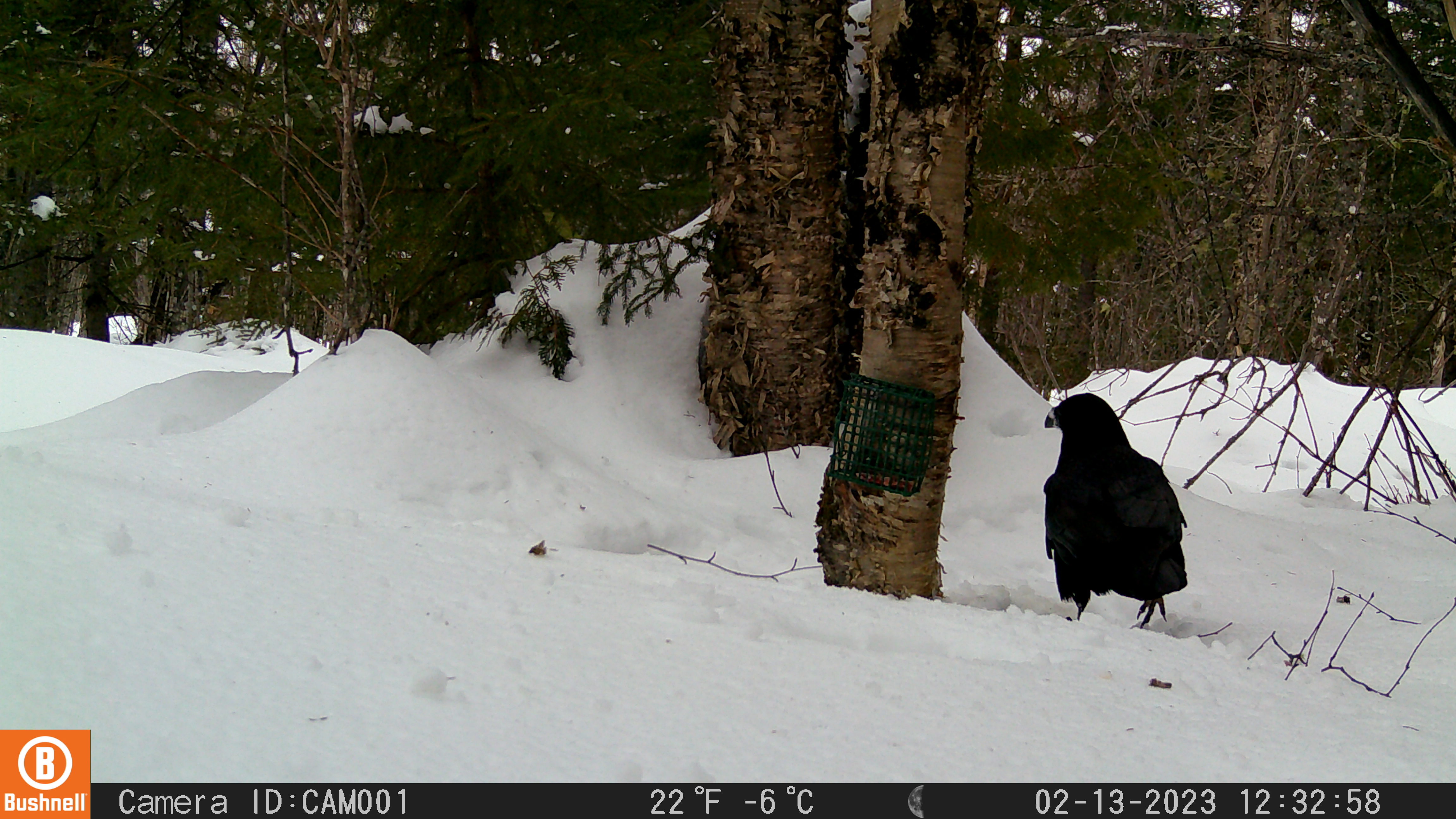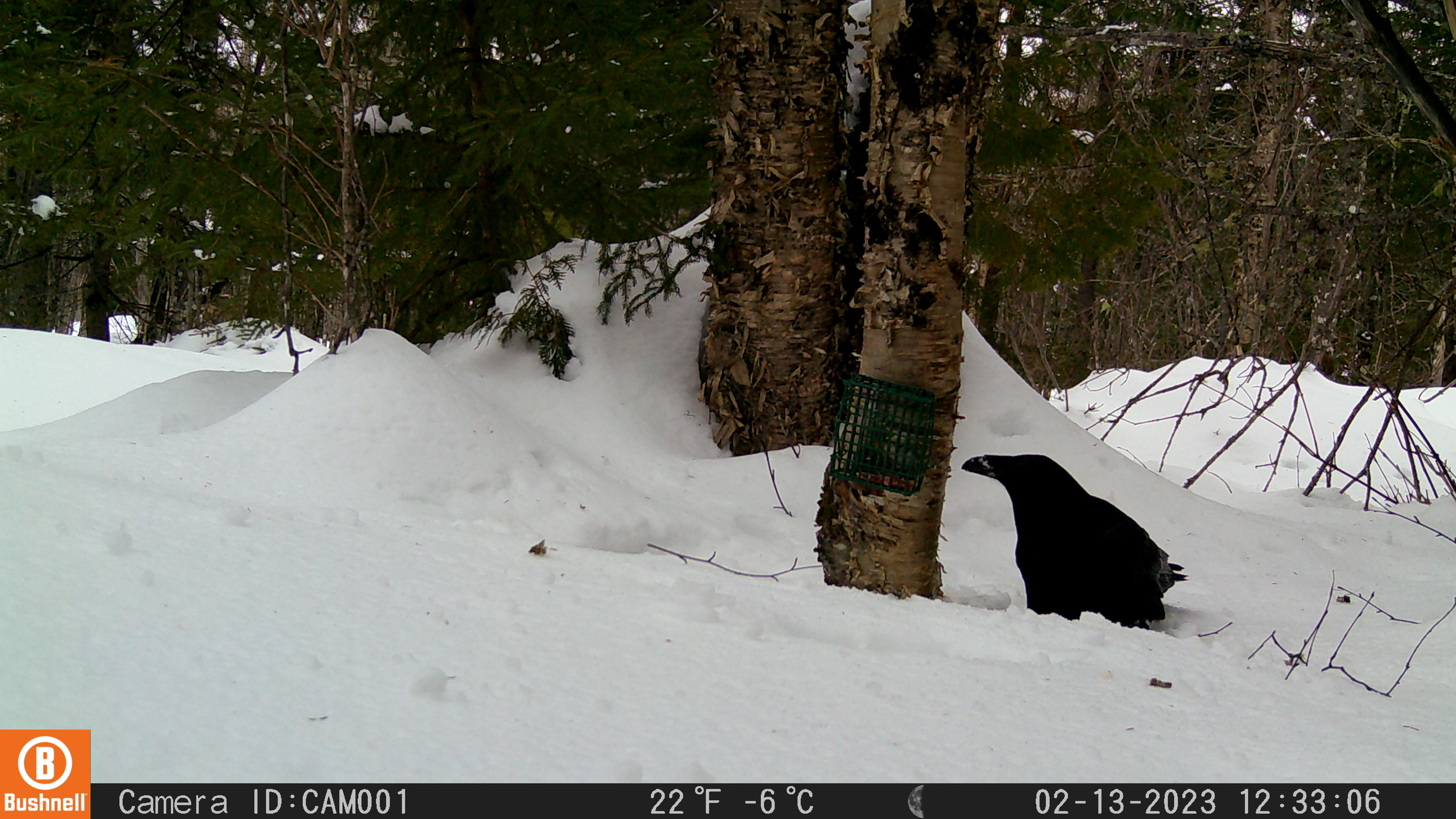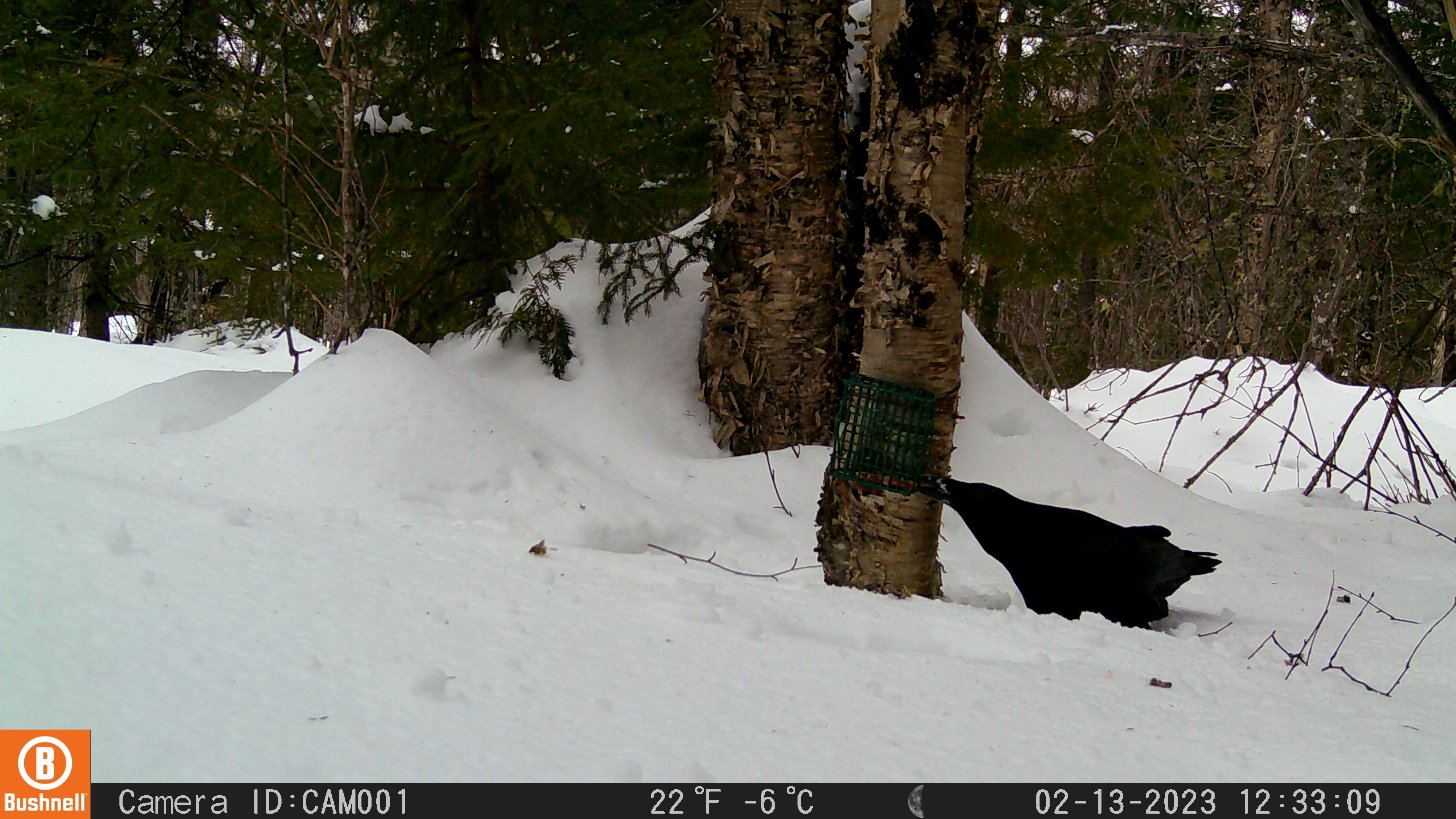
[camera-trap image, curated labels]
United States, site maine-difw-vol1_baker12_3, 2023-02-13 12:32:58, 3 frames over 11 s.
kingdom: Animalia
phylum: Chordata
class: Aves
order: Passeriformes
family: Corvidae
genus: Corvus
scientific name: Corvus corax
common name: common raven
Common raven (Corvus corax).